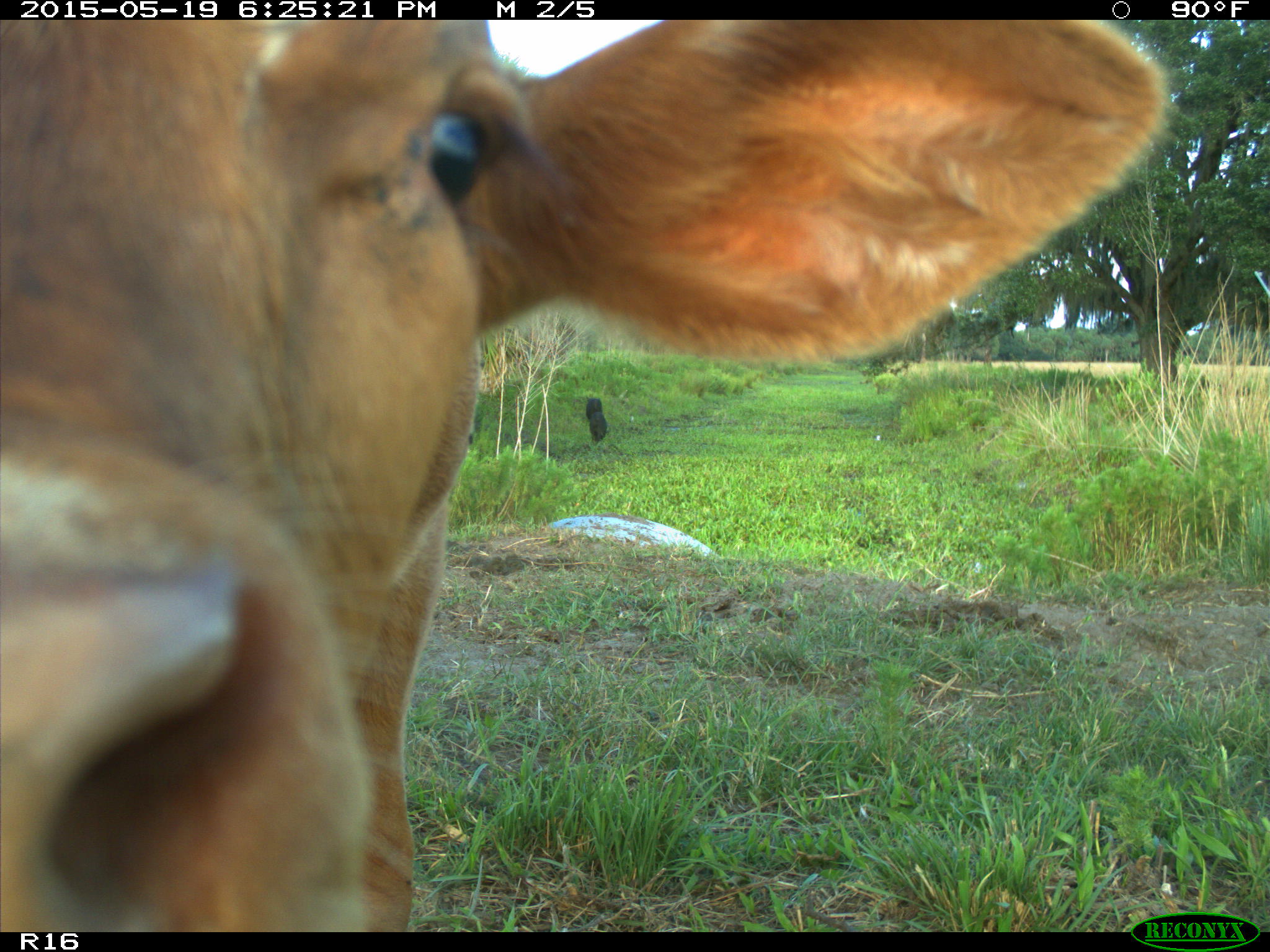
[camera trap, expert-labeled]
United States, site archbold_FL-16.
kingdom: Animalia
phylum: Chordata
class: Mammalia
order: Artiodactyla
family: Bovidae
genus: Bos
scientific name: Bos taurus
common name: domestic cow